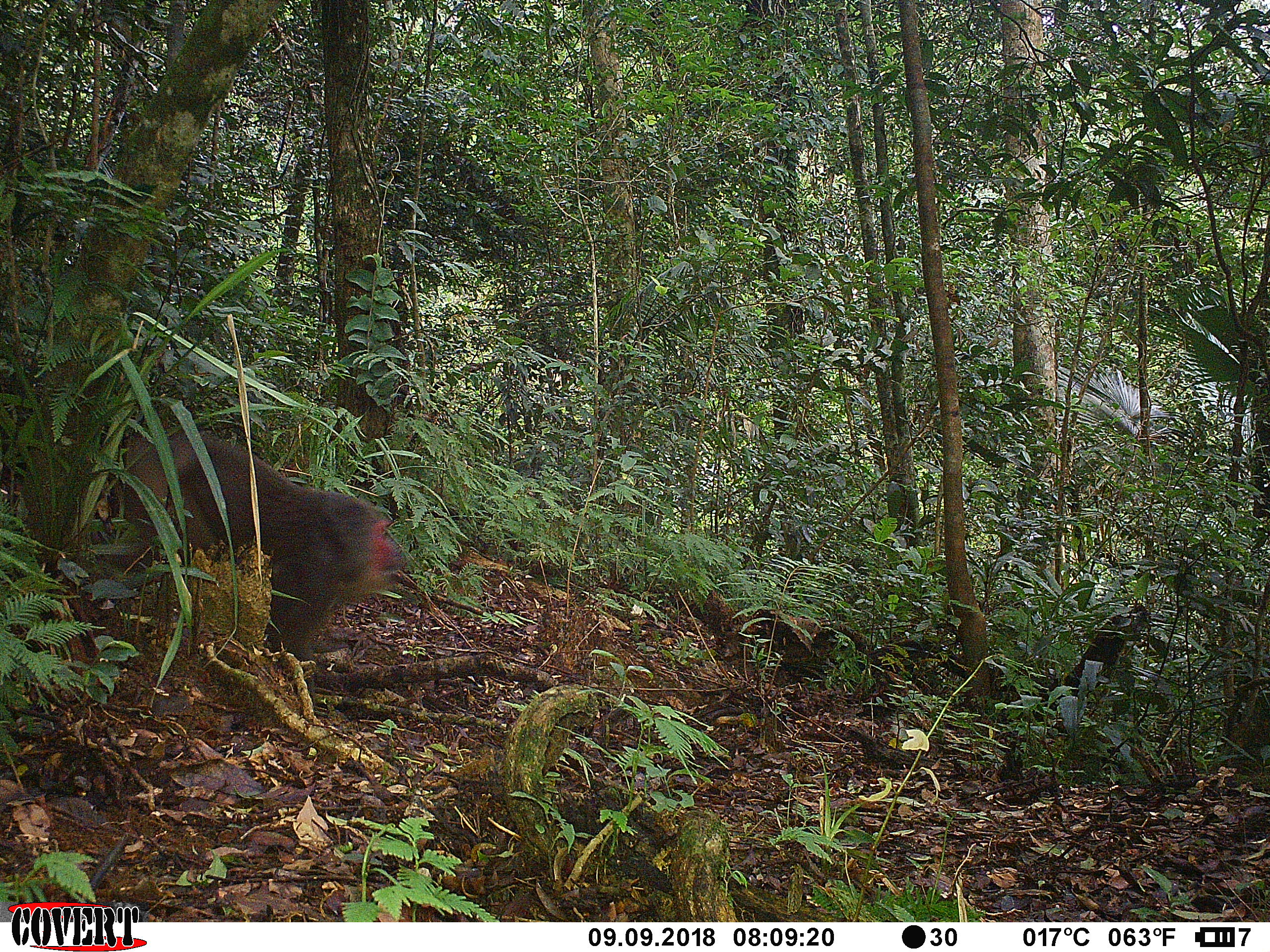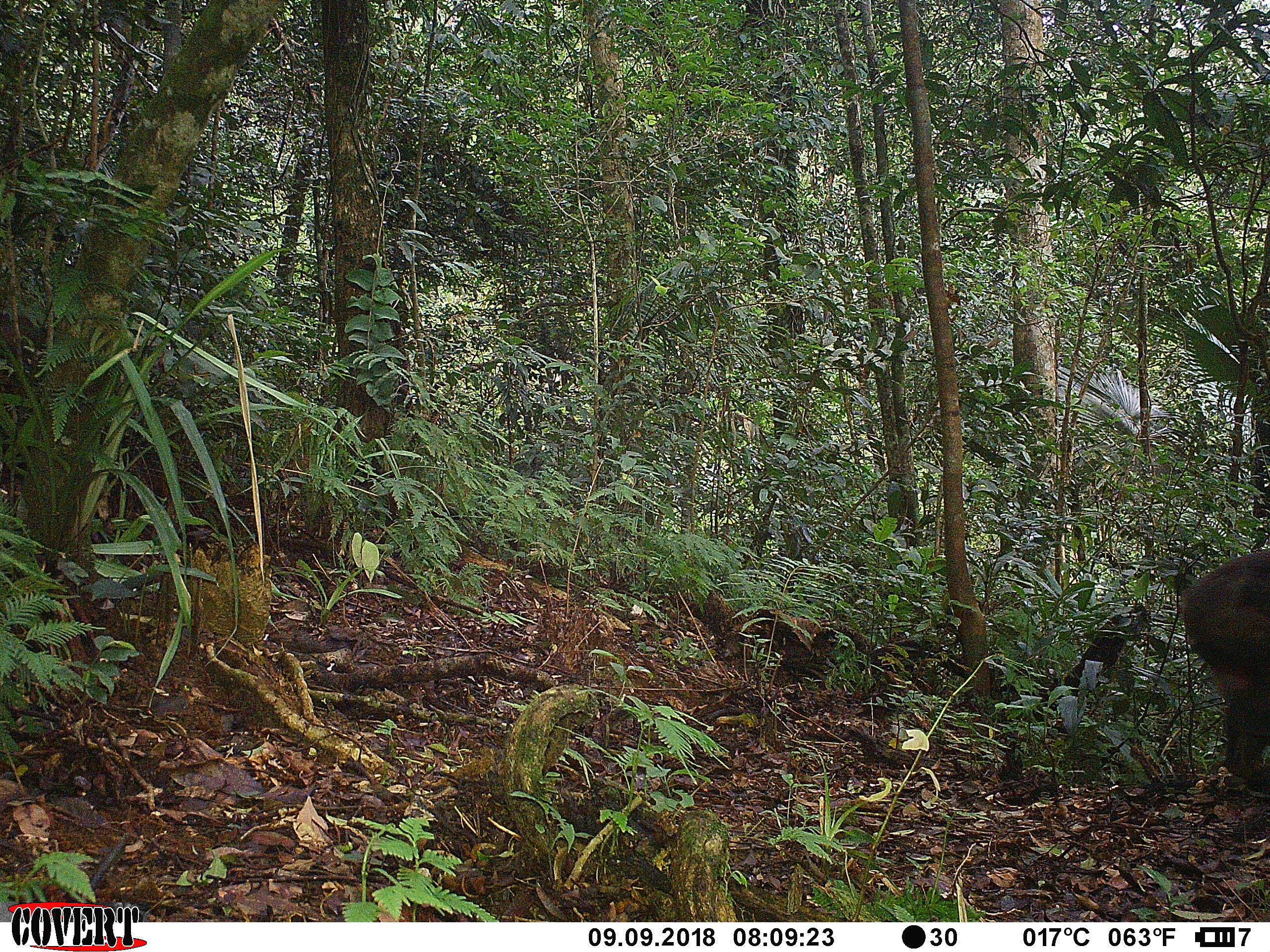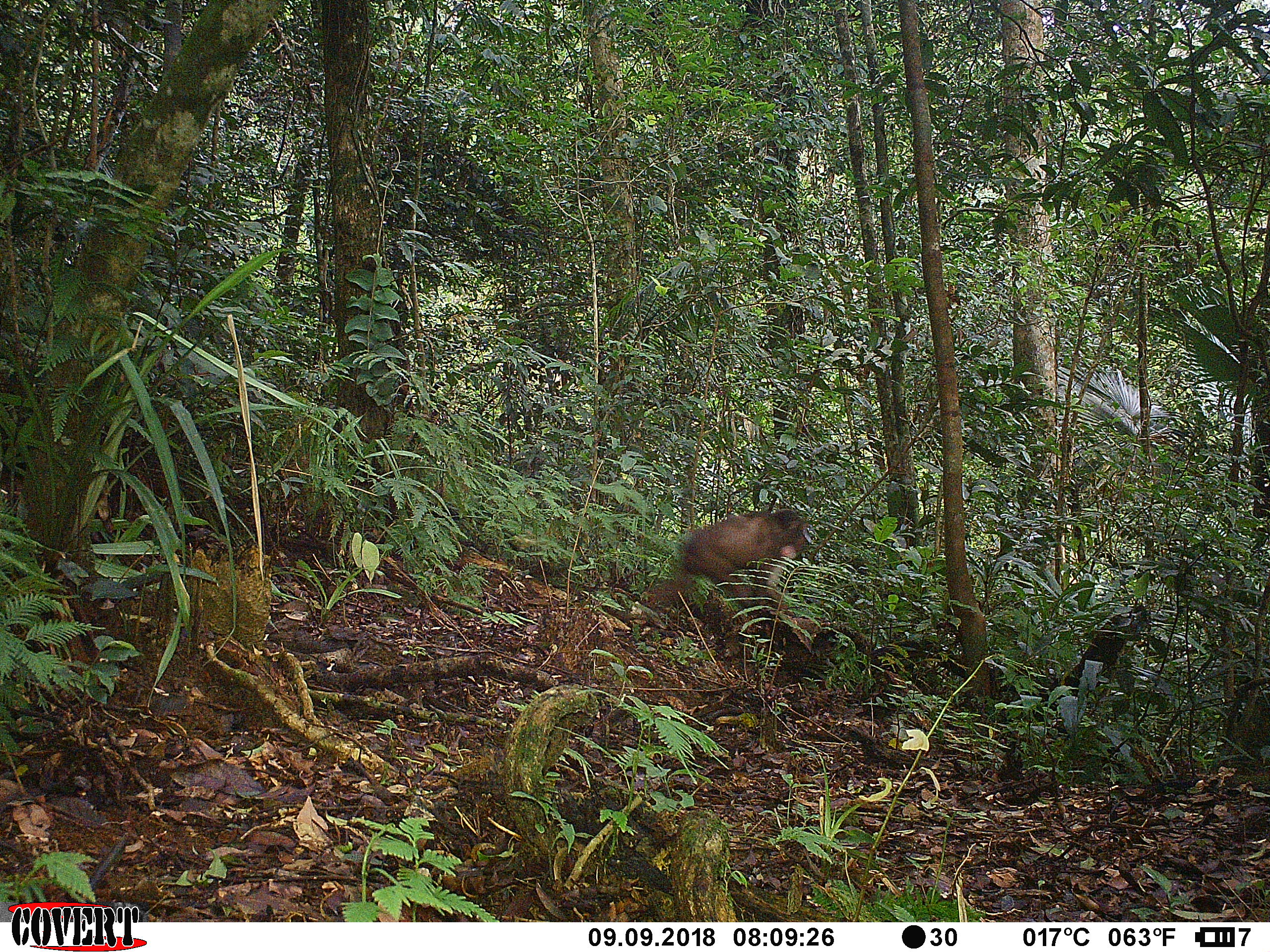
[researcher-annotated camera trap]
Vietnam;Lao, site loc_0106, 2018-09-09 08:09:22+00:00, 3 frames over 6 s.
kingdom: Animalia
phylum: Chordata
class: Mammalia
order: Primates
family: Cercopithecidae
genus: Macaca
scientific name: Macaca arctoides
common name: stump-tailed macaque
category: stump tailed macaque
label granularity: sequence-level